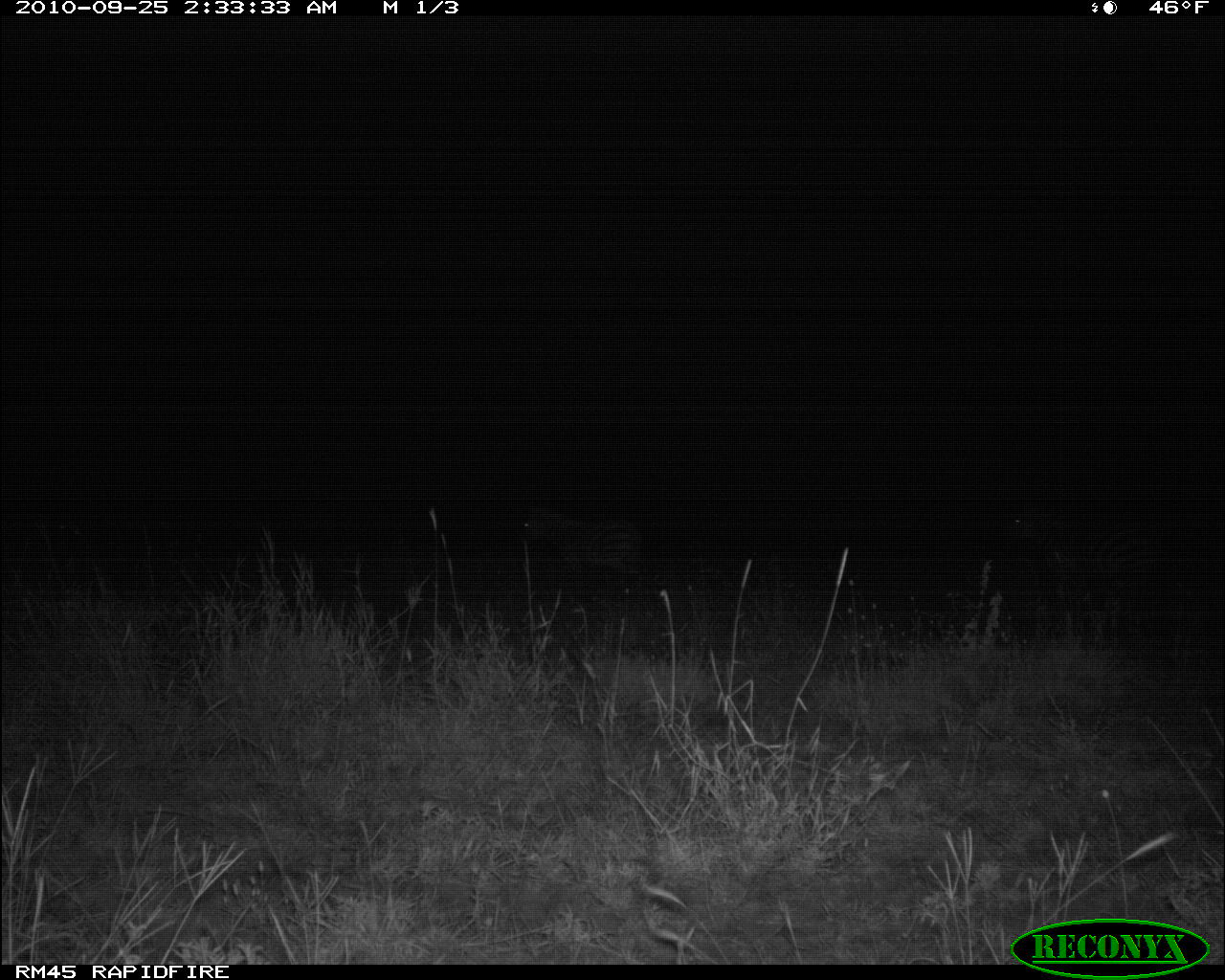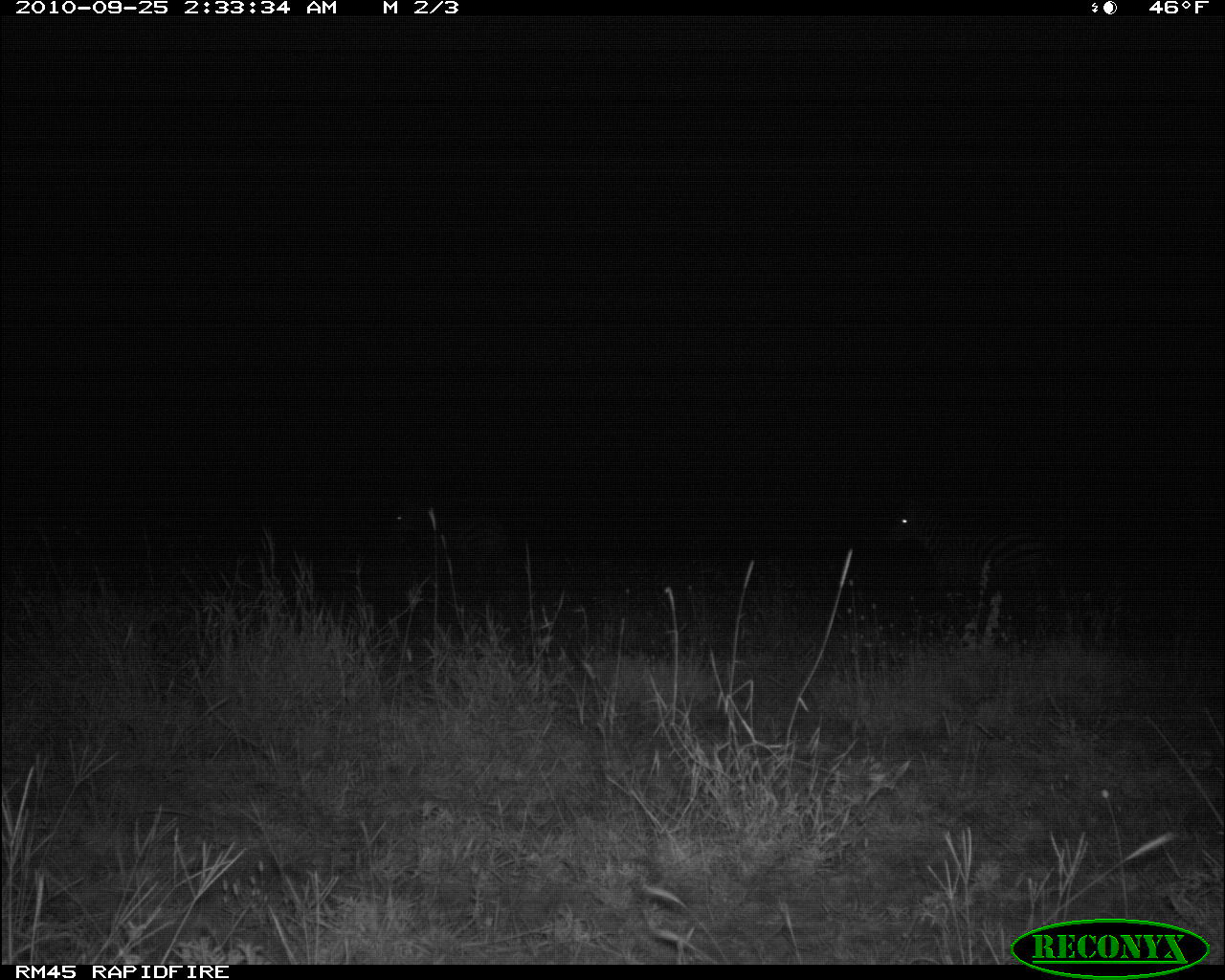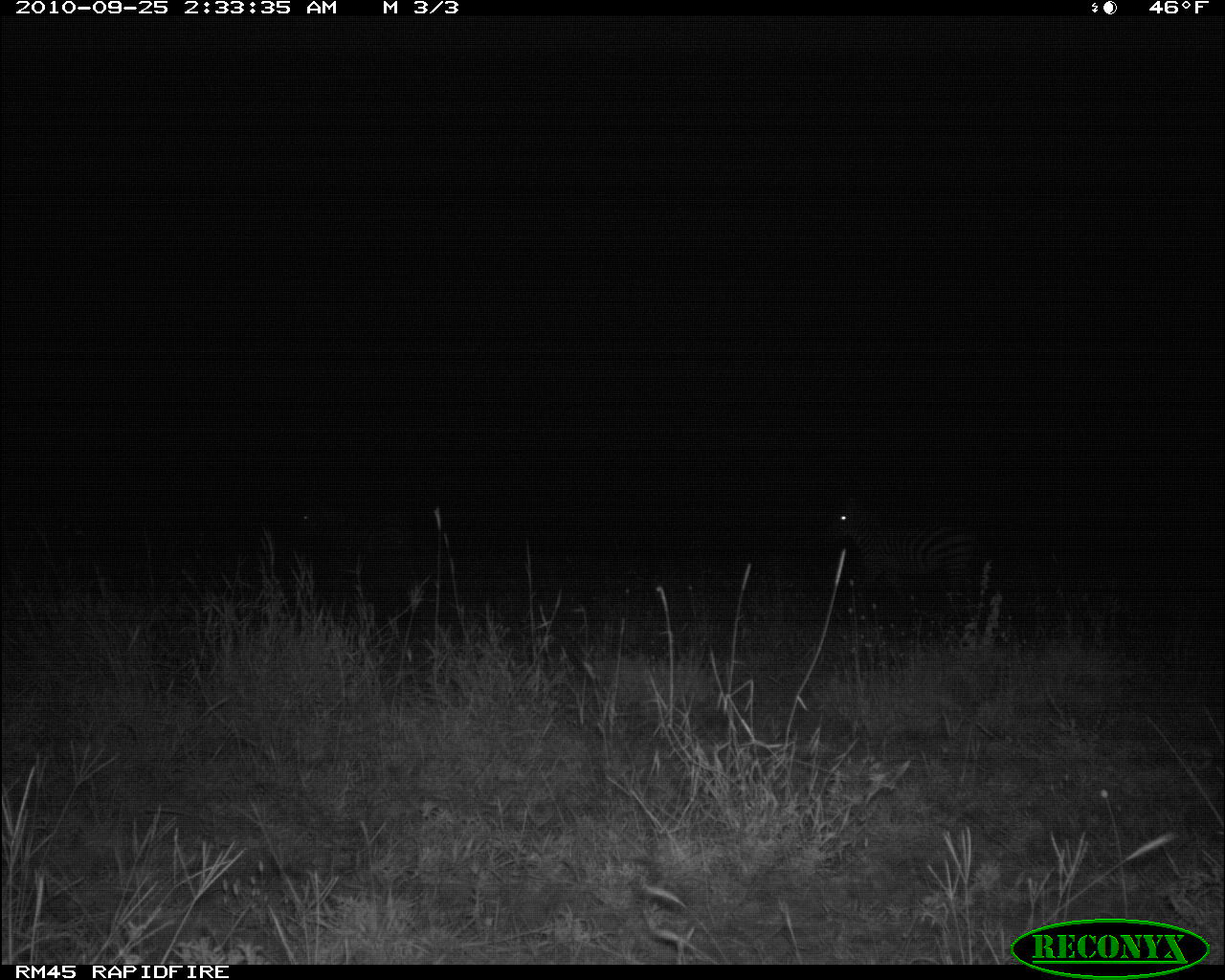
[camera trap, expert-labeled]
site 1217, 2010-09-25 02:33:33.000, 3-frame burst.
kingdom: Animalia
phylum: Chordata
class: Mammalia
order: Perissodactyla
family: Equidae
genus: Equus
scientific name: Equus quagga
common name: plains zebra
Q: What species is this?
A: Equus quagga (plains zebra).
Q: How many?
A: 2.